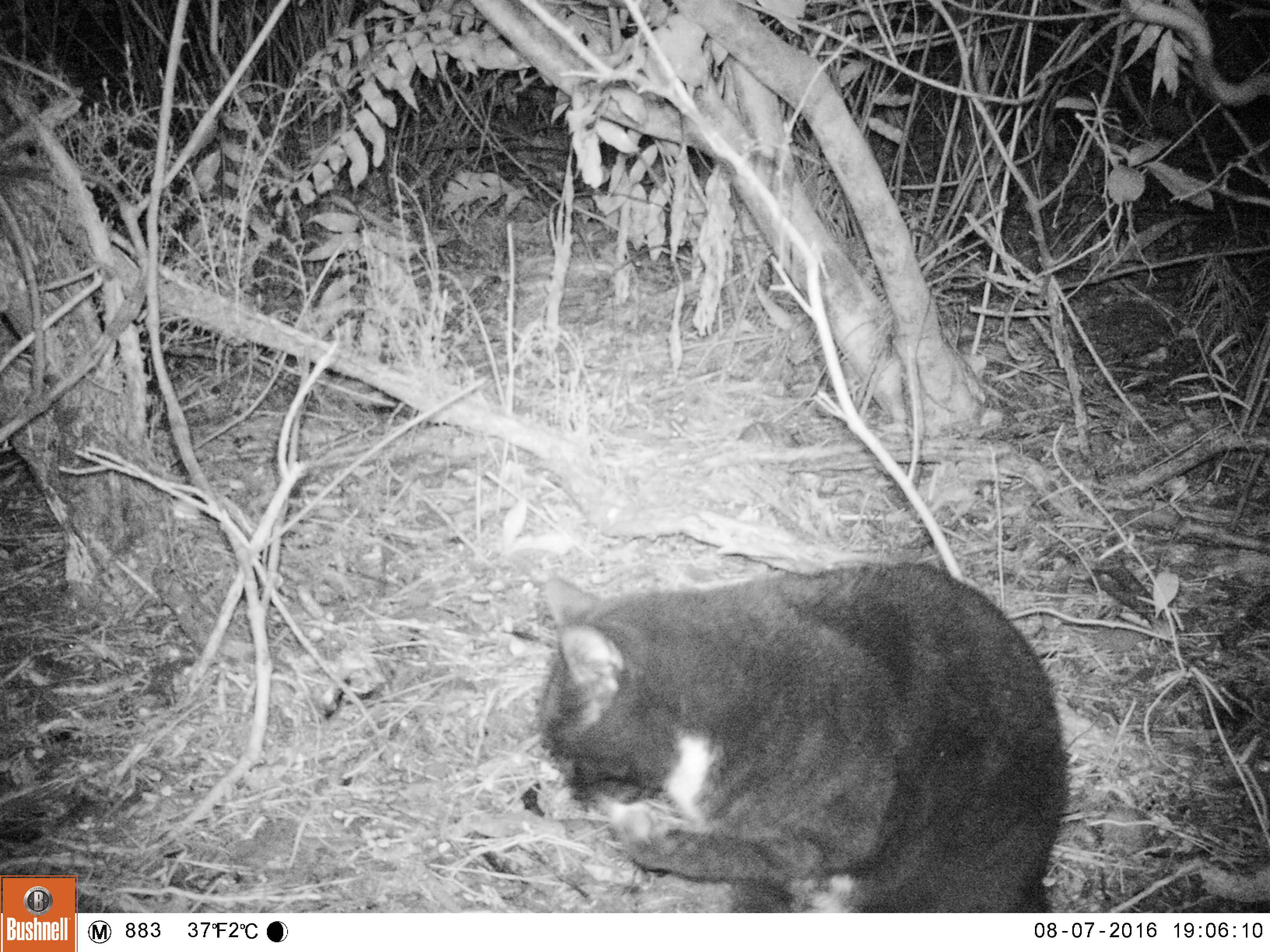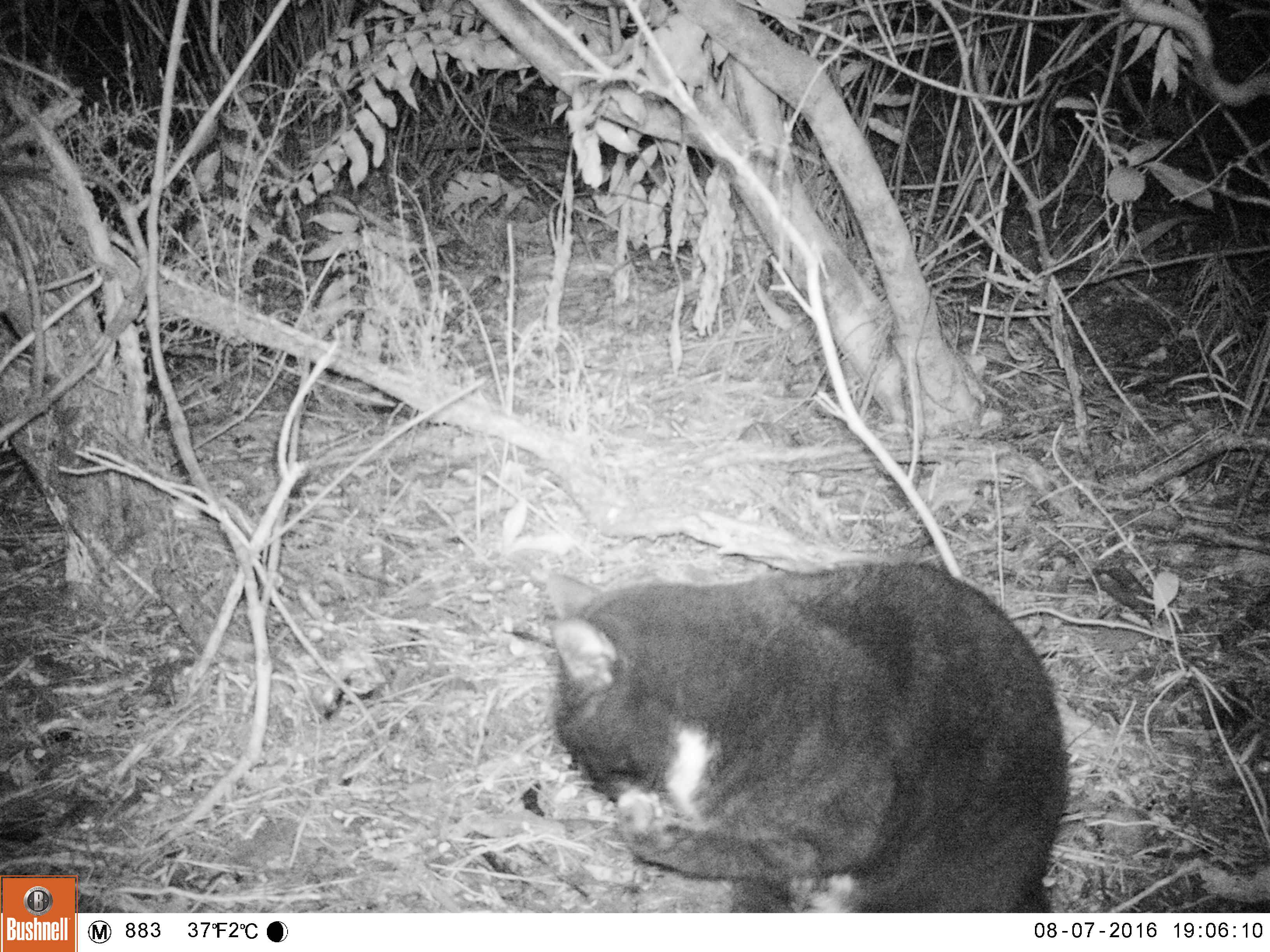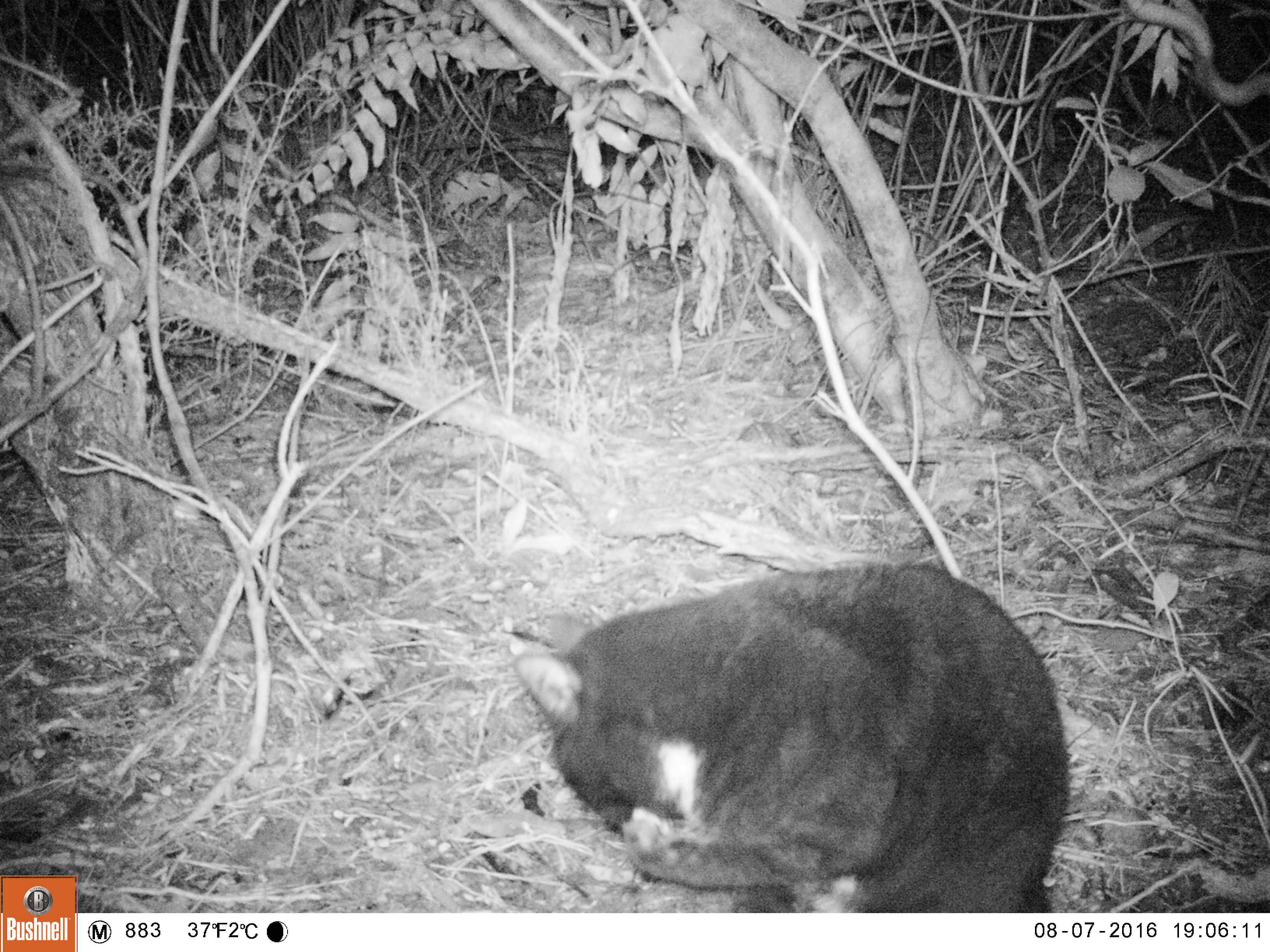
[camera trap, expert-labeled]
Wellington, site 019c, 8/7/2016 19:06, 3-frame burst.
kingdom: Animalia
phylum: Chordata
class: Mammalia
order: Carnivora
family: Felidae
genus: Felis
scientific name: Felis catus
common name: cat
Cat (Felis catus).